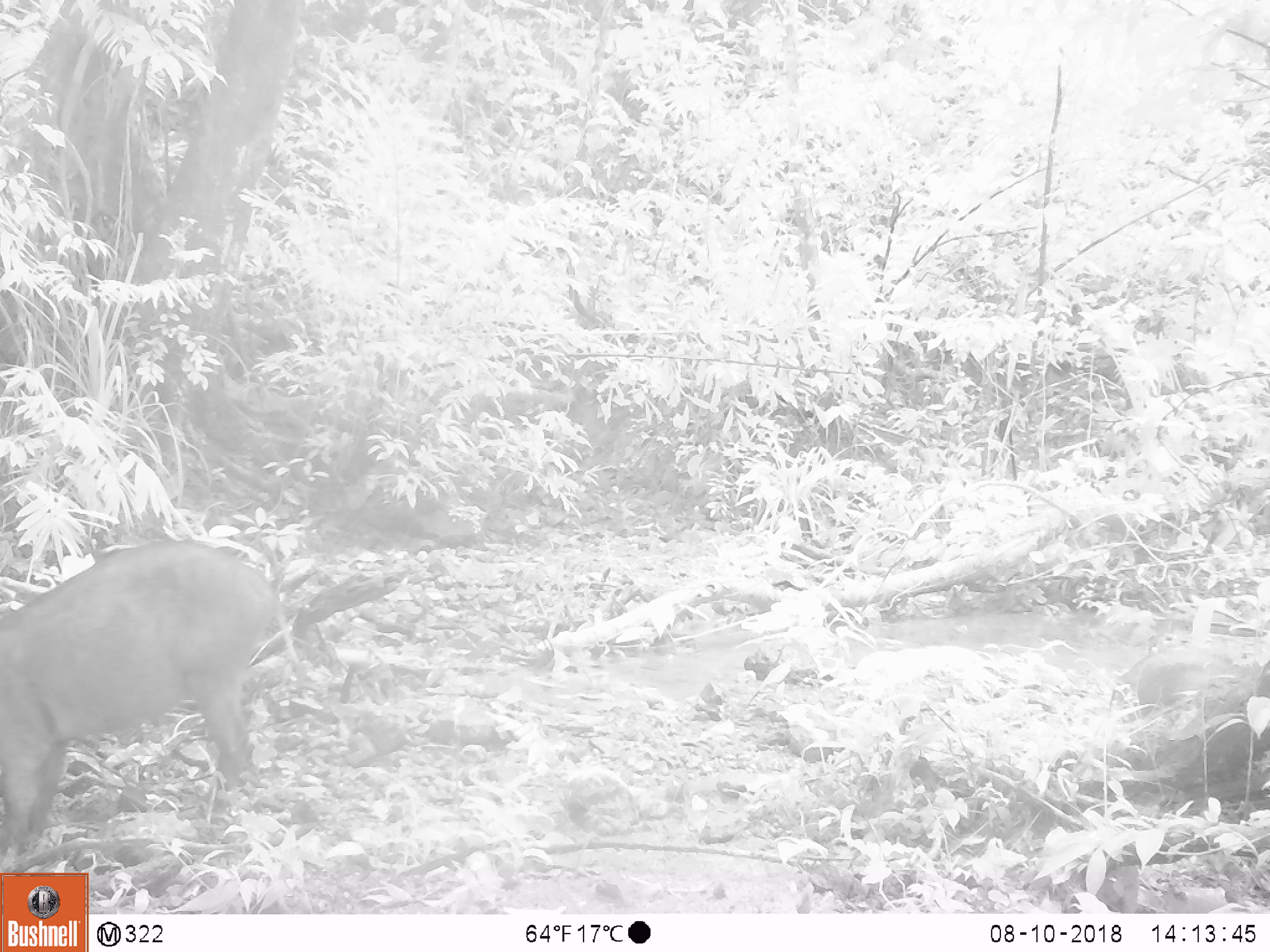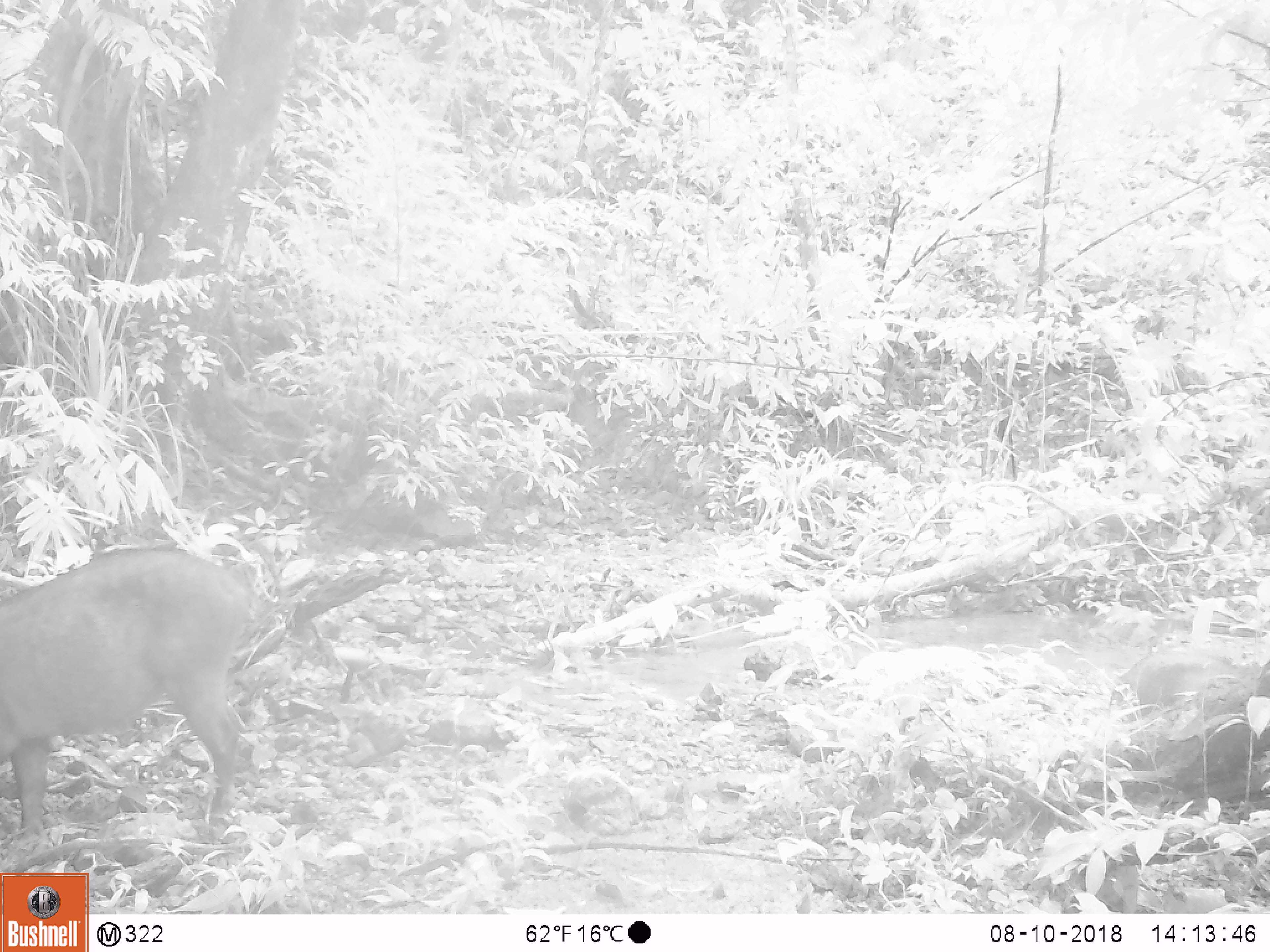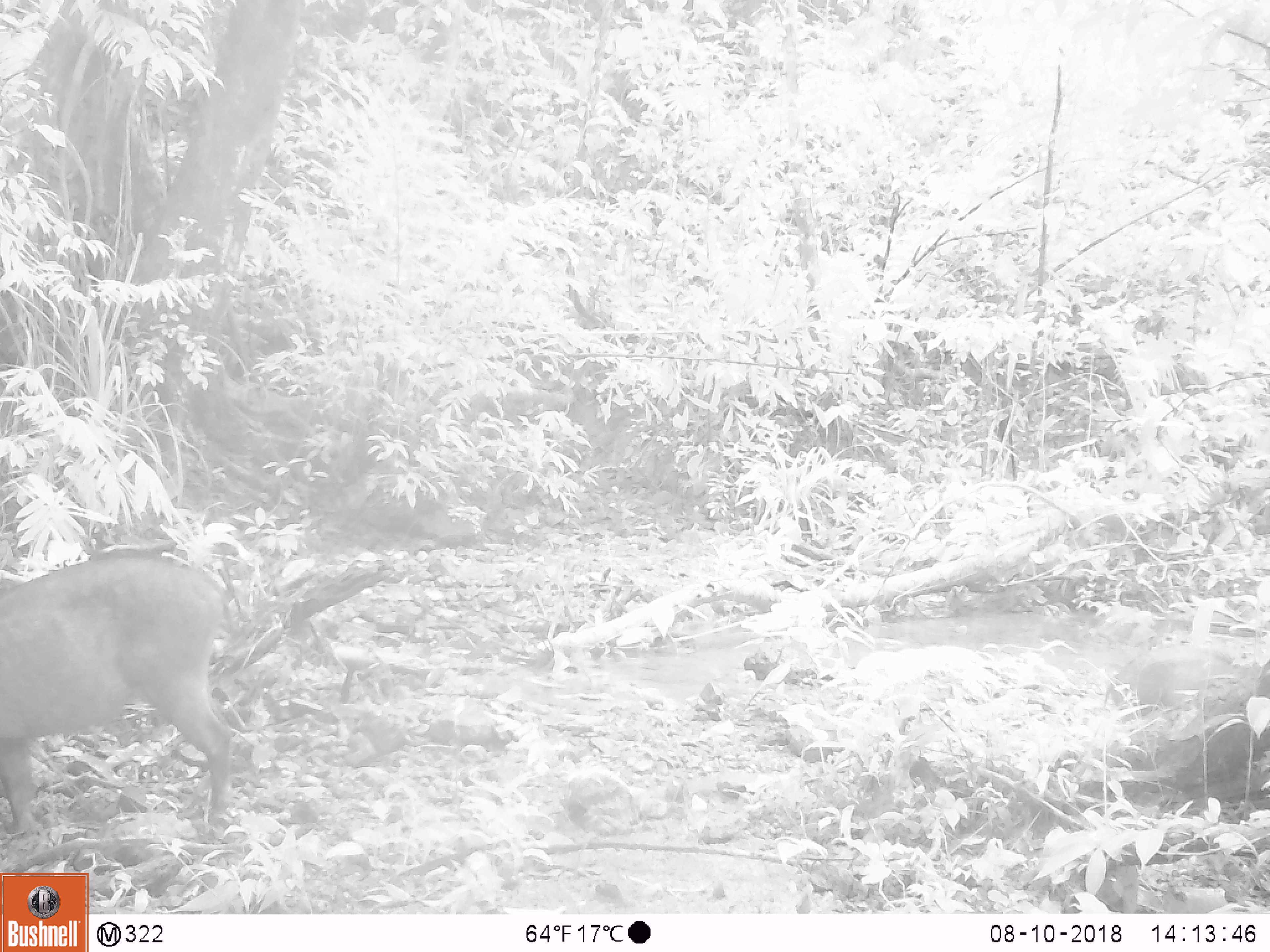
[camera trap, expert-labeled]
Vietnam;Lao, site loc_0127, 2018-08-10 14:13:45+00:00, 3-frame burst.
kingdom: Animalia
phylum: Chordata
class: Mammalia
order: Artiodactyla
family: Suidae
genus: Sus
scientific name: Sus scrofa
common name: eurasian wild pig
Eurasian wild pig (Sus scrofa). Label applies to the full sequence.